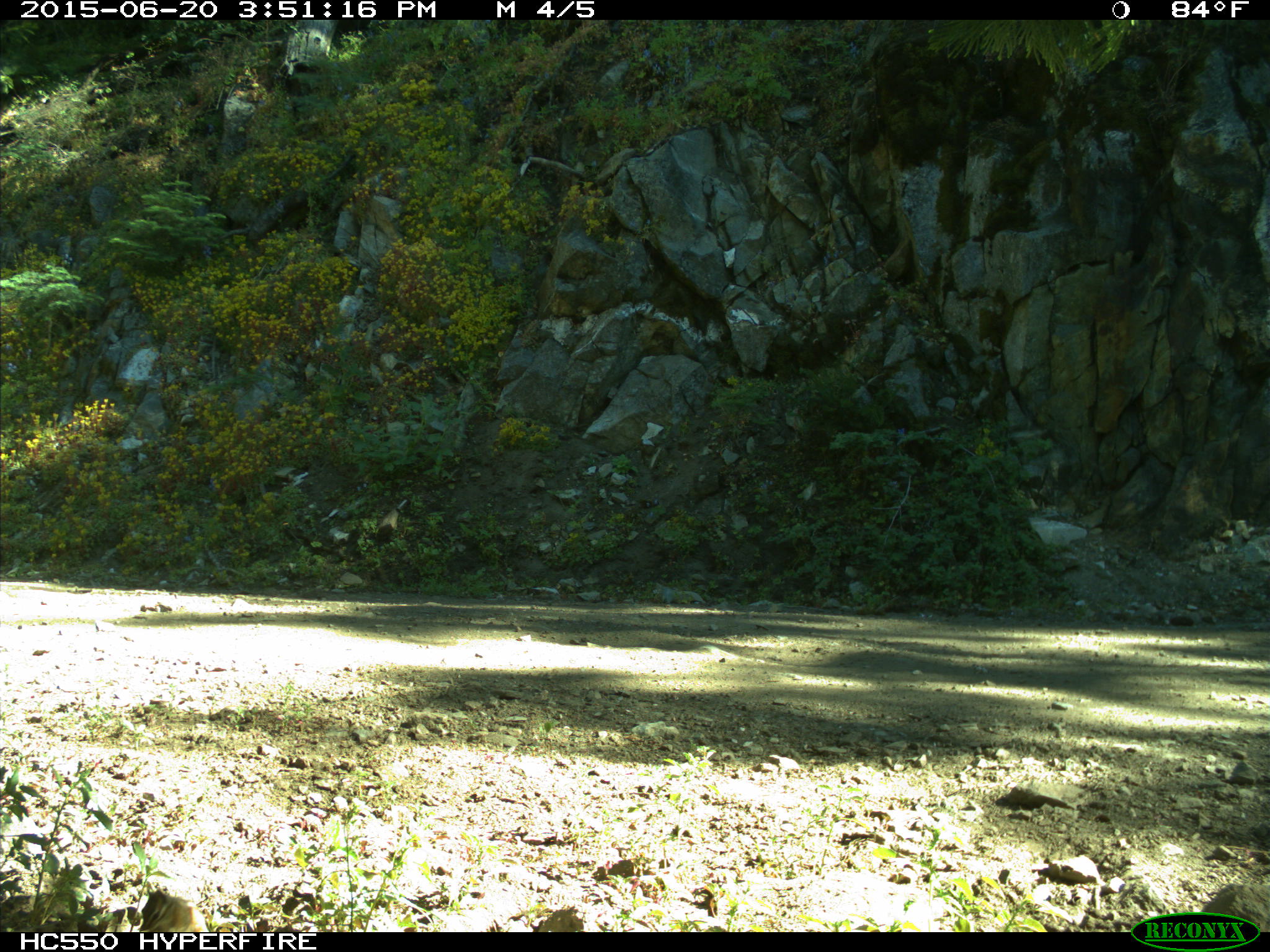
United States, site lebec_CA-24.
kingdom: Animalia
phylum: Chordata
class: Mammalia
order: Rodentia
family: Sciuridae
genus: Tamias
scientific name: Tamias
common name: chipmunk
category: unidentified chipmunk